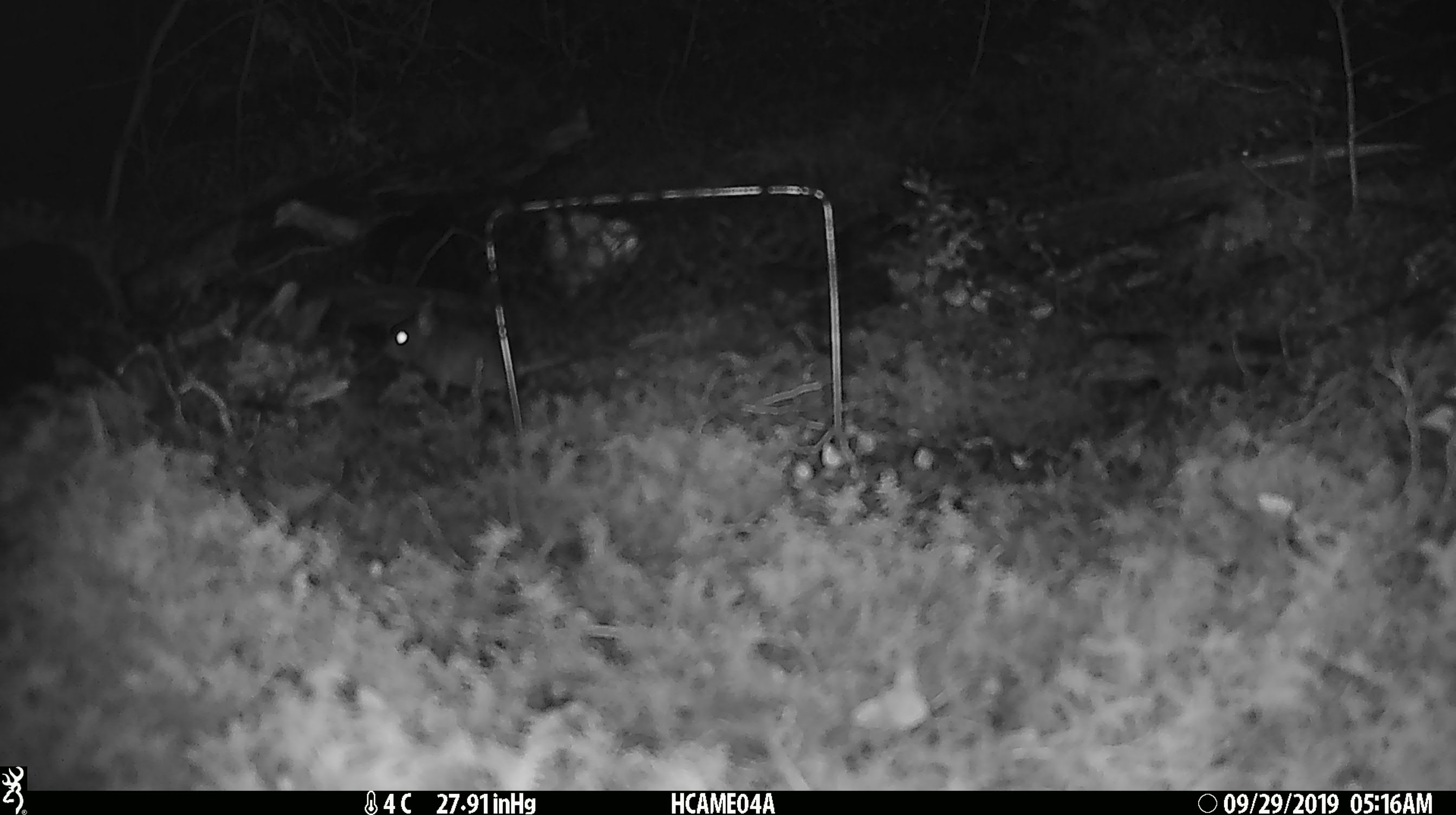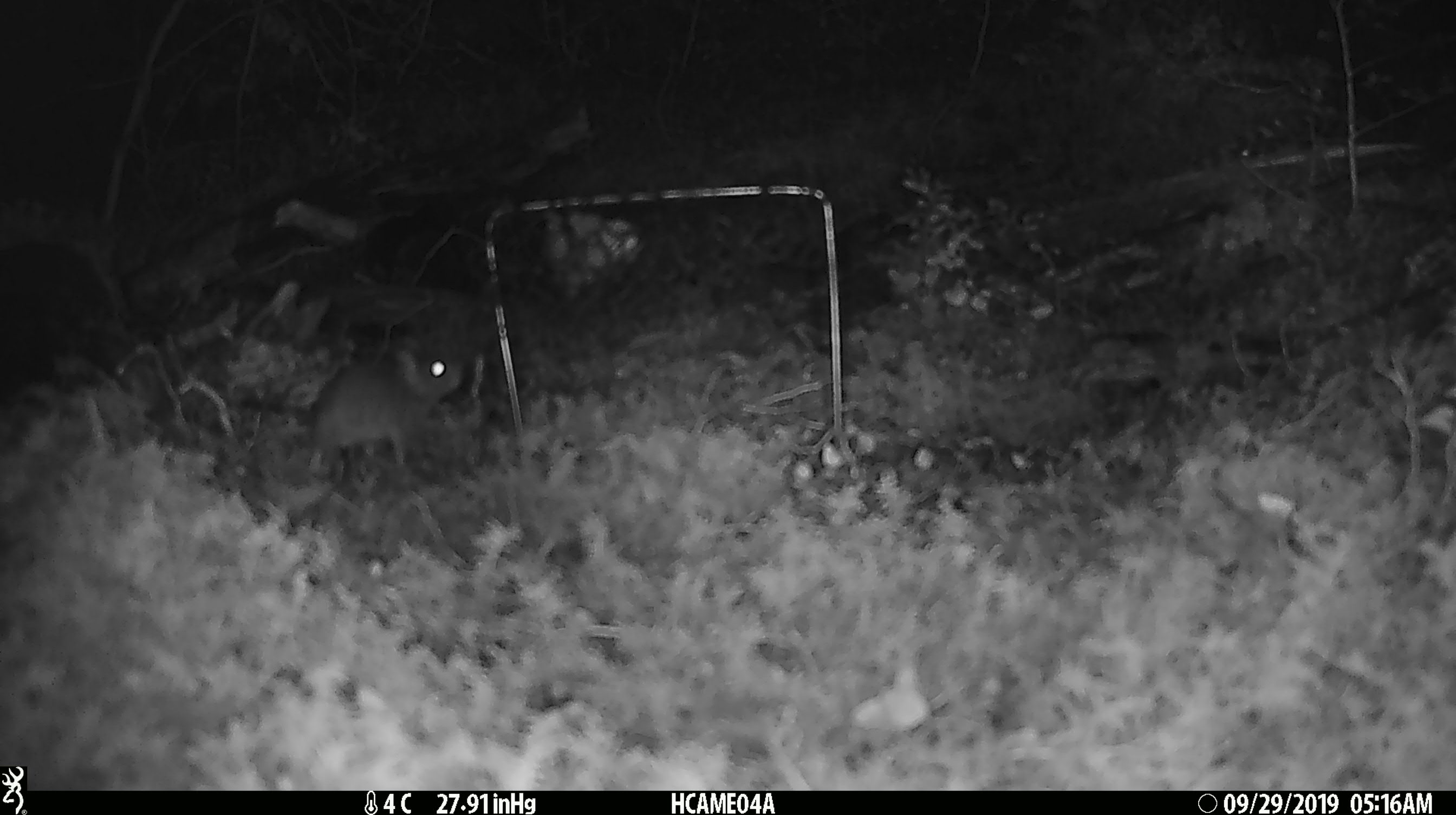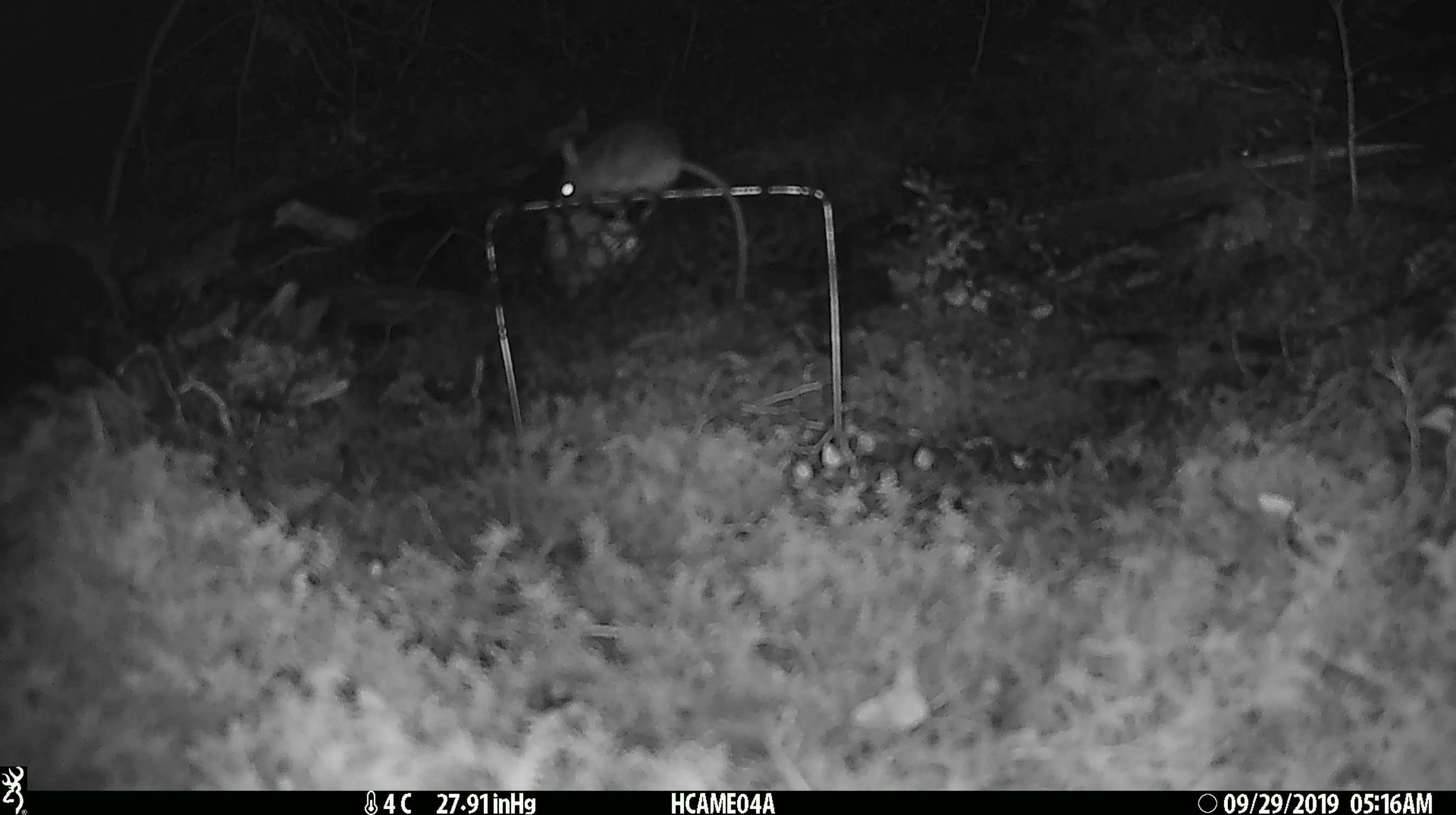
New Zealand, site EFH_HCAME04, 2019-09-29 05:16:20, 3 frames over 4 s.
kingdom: Animalia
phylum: Chordata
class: Mammalia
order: Rodentia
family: Muridae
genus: Mus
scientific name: Mus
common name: mouse